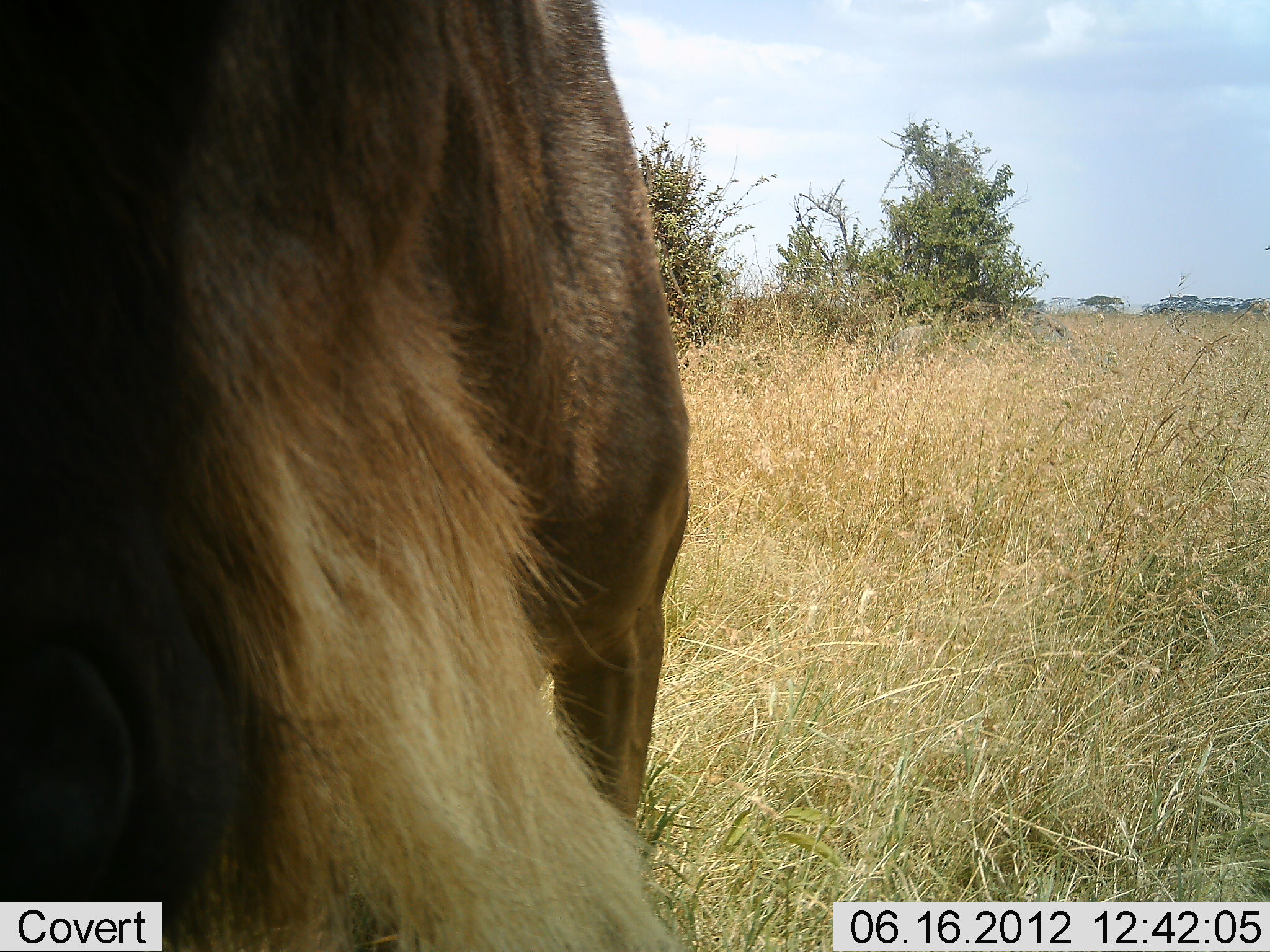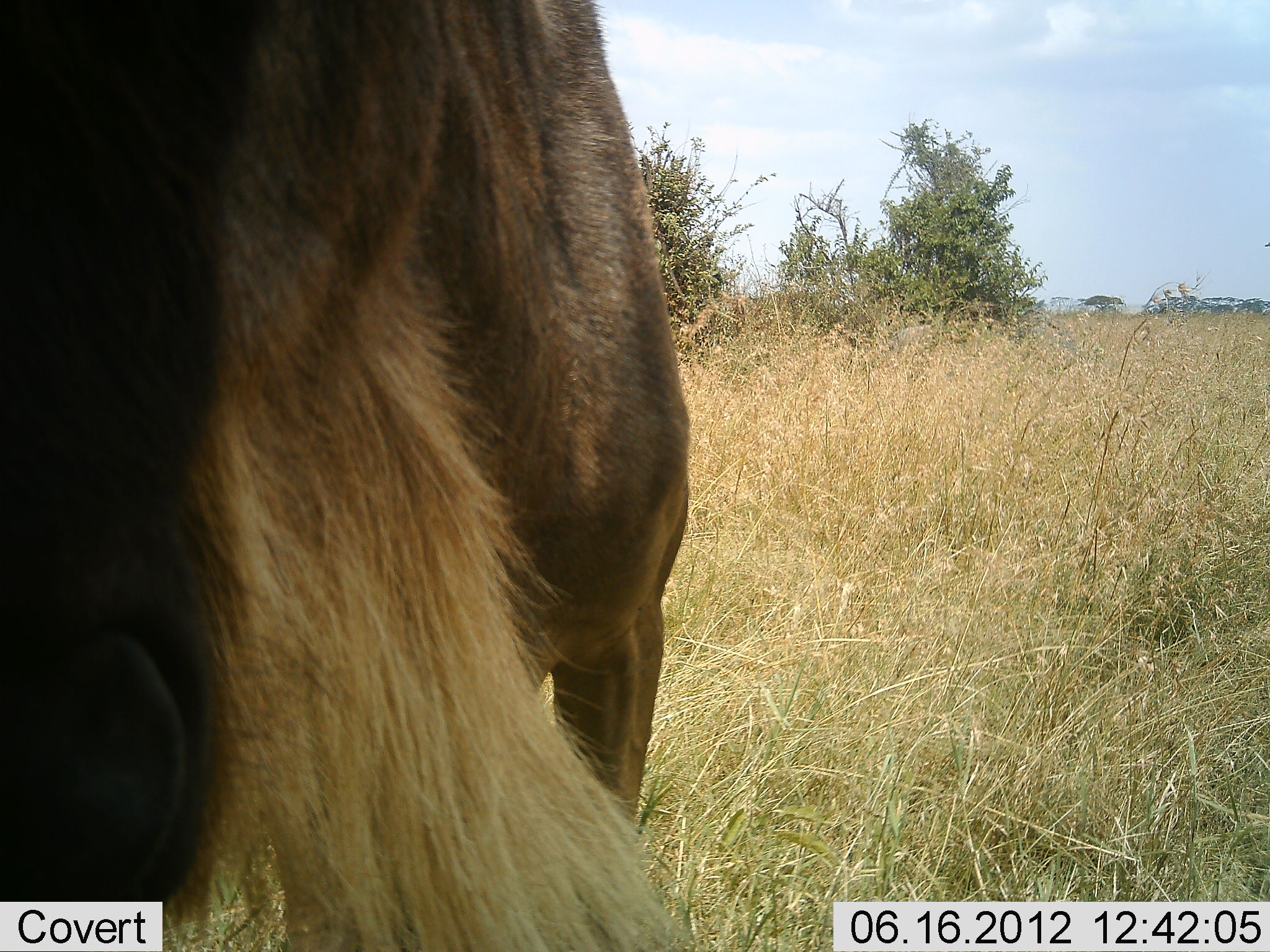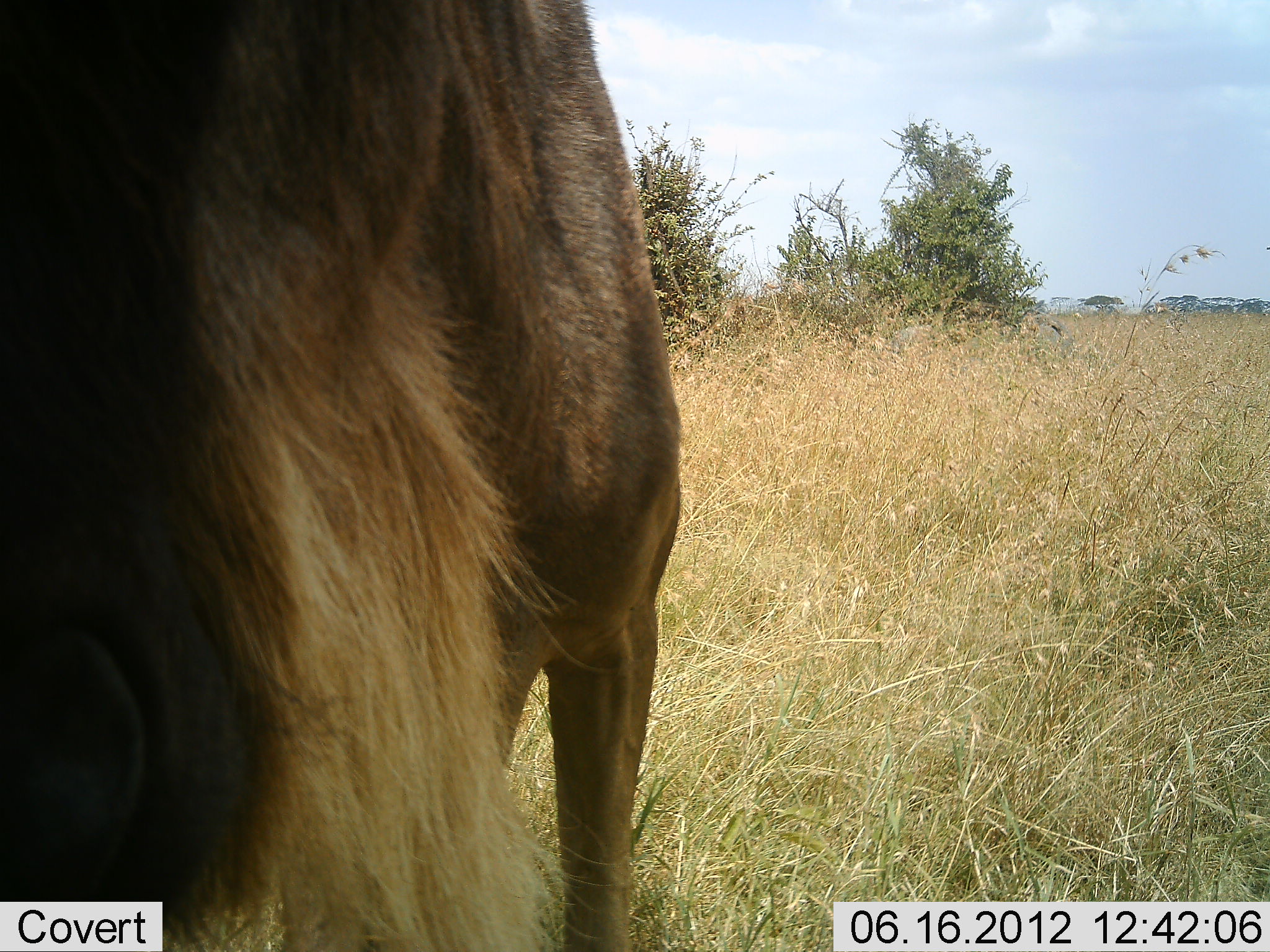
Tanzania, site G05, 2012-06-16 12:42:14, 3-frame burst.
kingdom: Animalia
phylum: Chordata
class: Mammalia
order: Artiodactyla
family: Bovidae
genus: Connochaetes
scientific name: Connochaetes taurinus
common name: blue wildebeest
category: wildebeest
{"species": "wildebeest (blue wildebeest) (Connochaetes taurinus)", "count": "1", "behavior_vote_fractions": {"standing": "80%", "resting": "0%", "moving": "0%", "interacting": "0%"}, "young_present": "0%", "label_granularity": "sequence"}